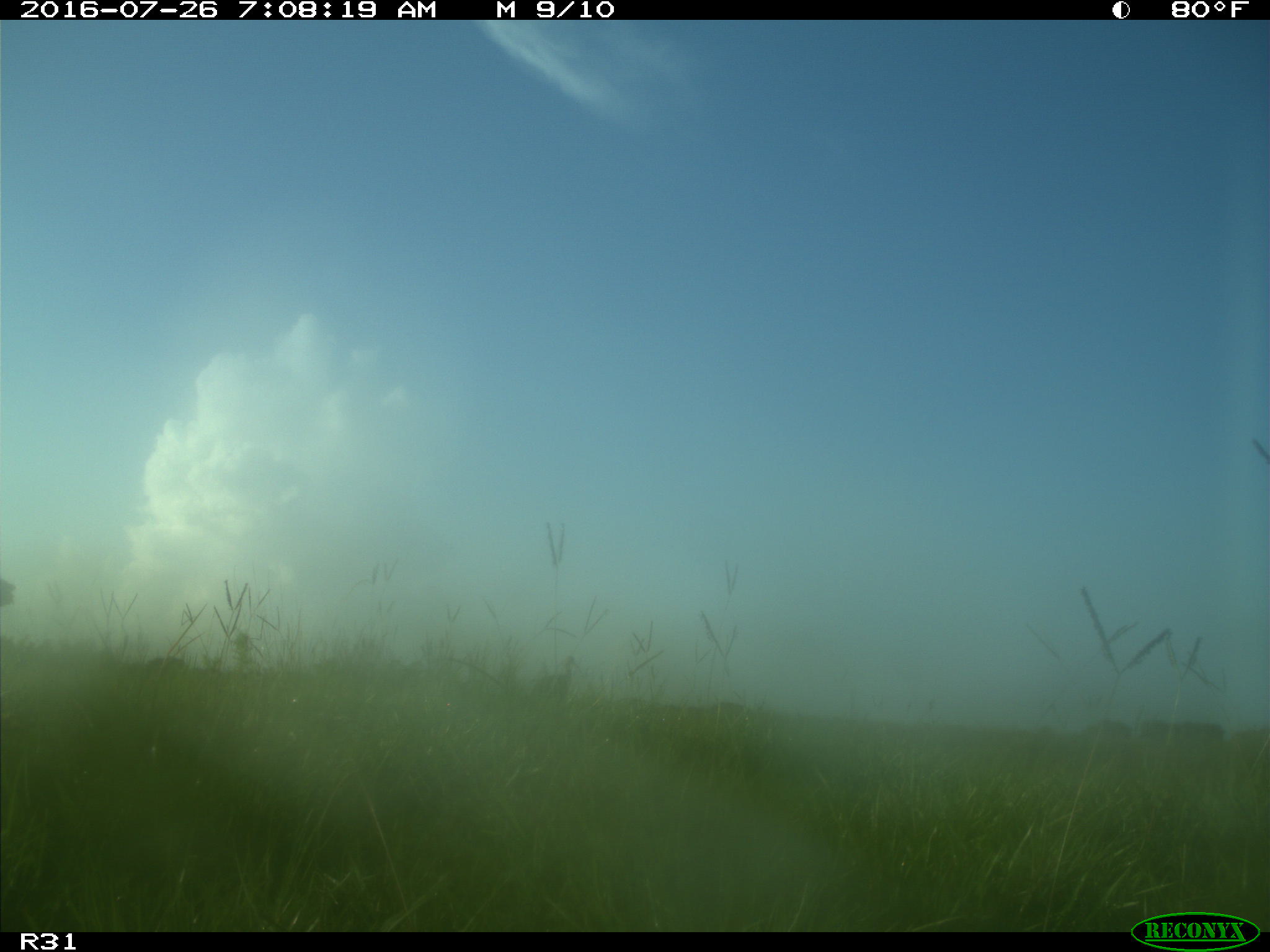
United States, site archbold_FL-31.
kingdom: Animalia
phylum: Chordata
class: Aves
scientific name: Aves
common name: birds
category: unidentified bird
Unidentified bird (birds) (Aves).